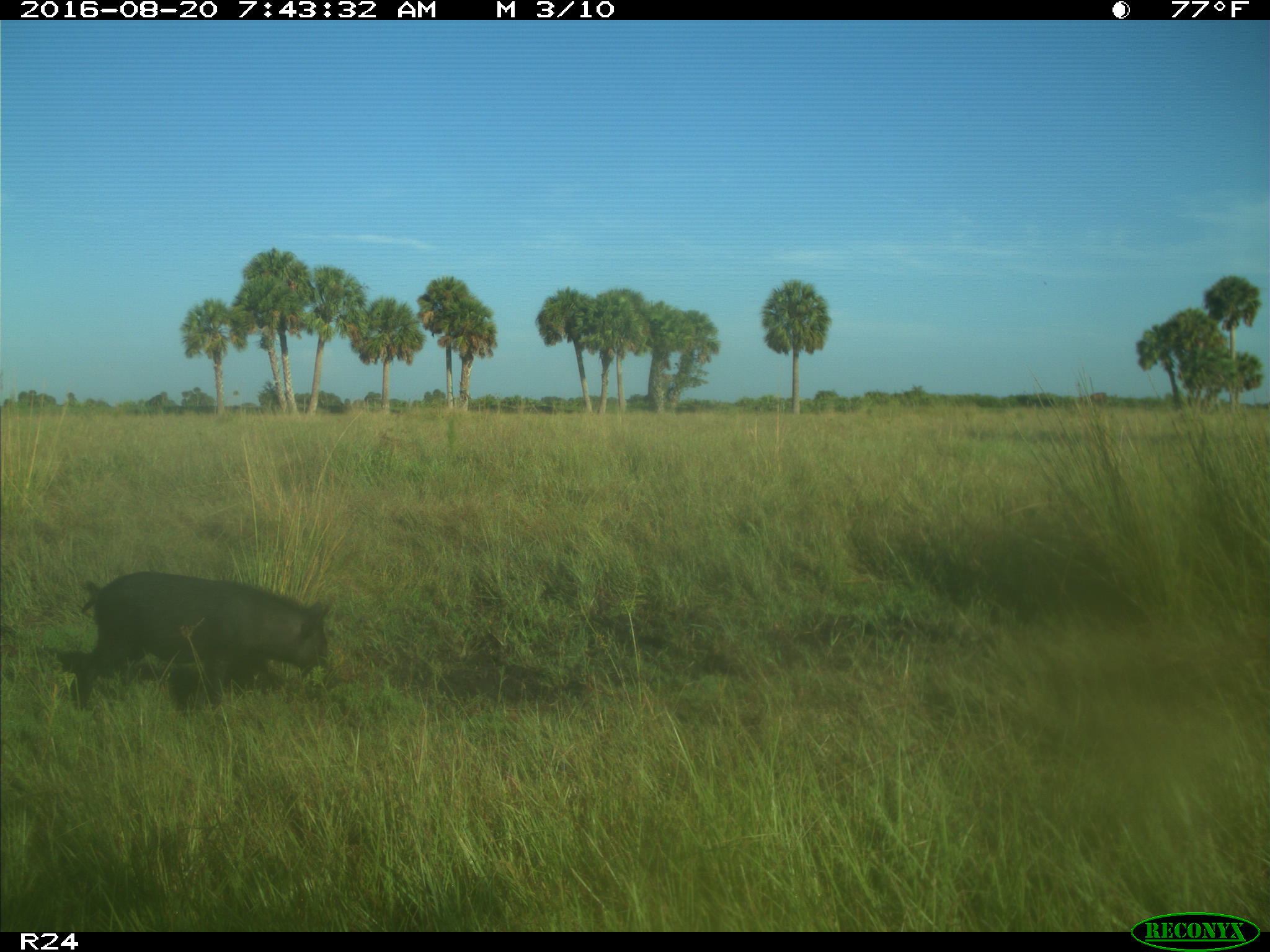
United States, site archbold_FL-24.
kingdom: Animalia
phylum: Chordata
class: Mammalia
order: Artiodactyla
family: Suidae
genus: Sus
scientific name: Sus scrofa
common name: wild boar